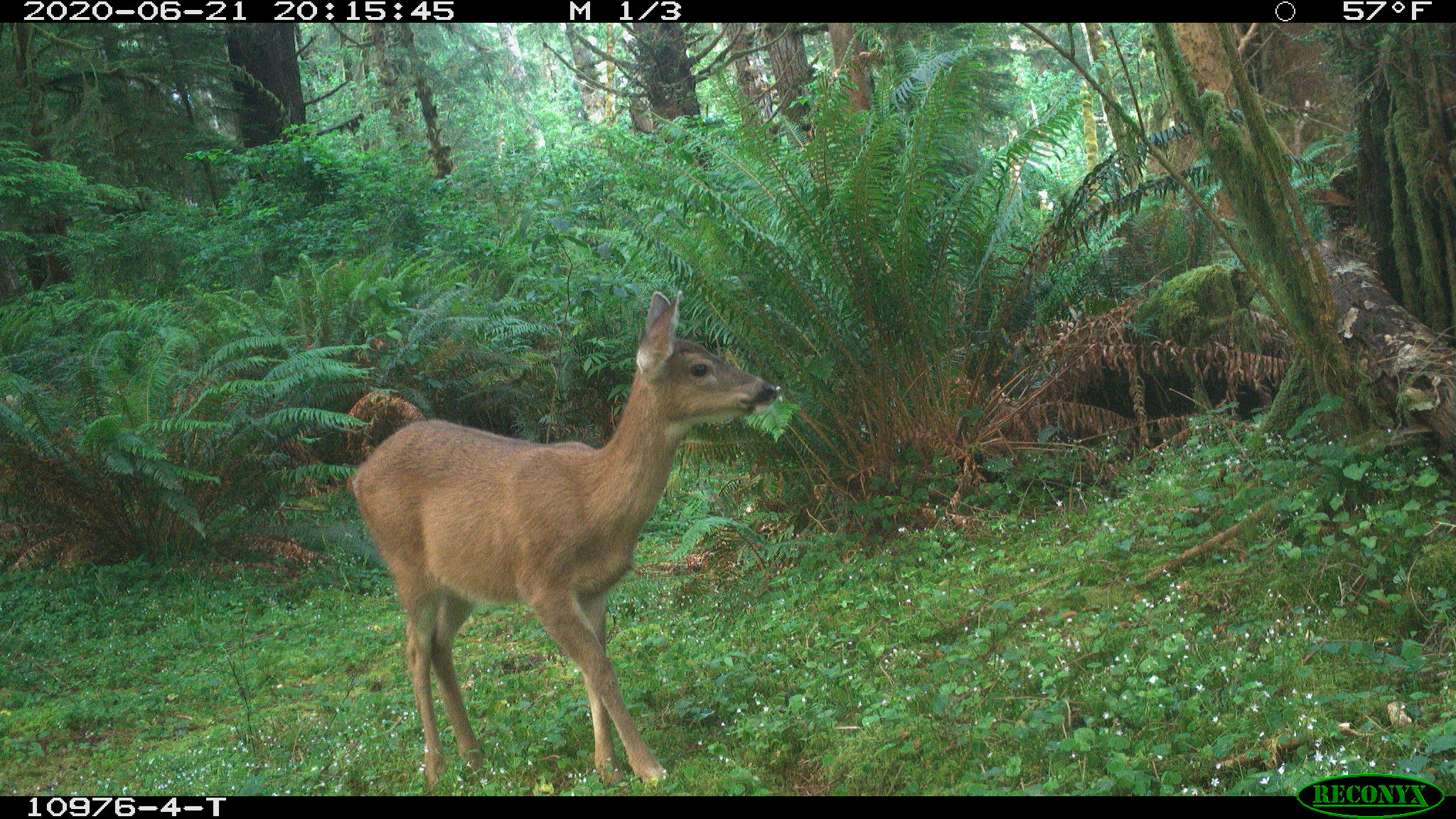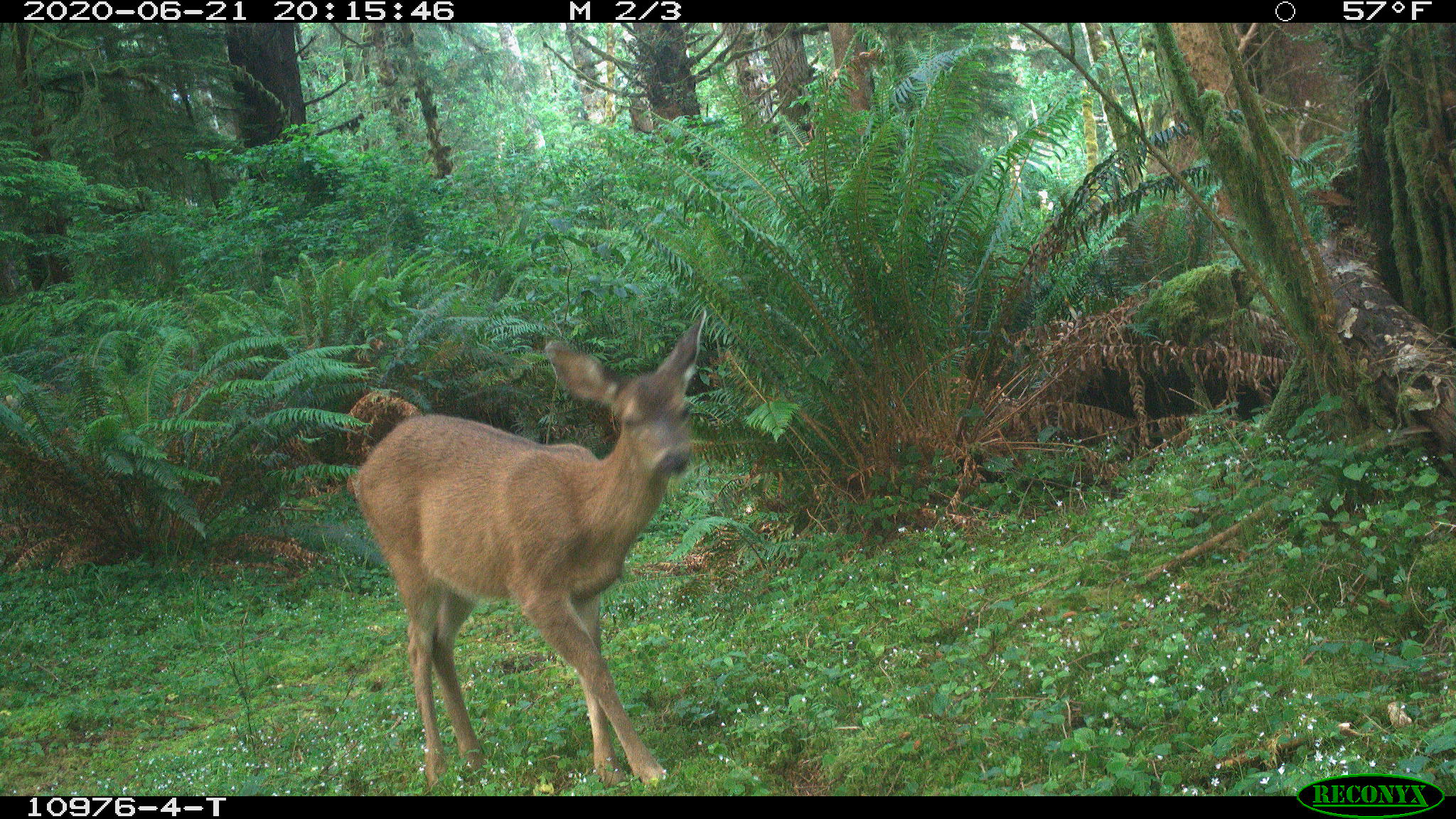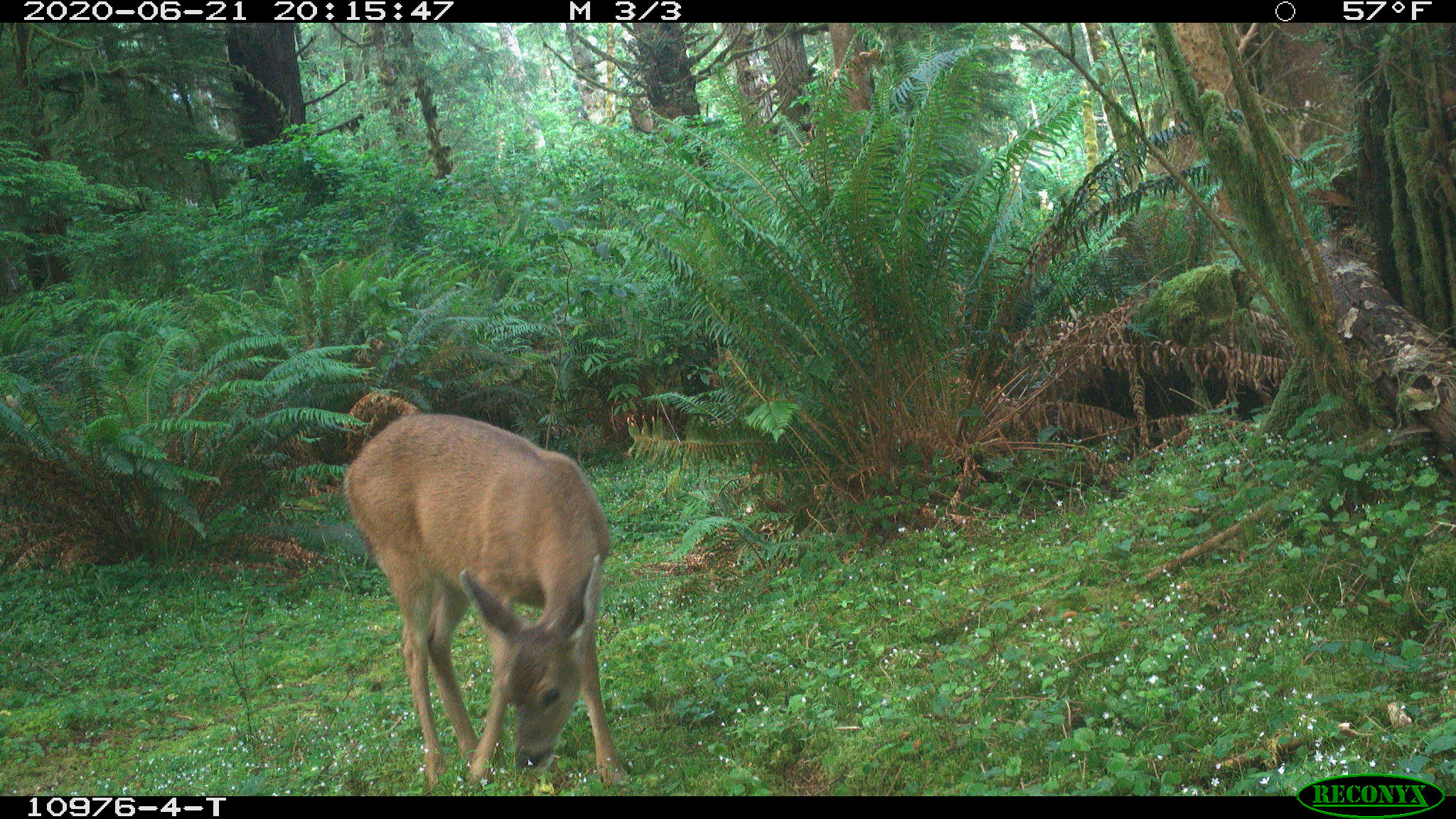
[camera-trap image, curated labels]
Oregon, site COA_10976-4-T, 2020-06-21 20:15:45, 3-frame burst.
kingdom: Animalia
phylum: Chordata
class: Mammalia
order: Artiodactyla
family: Cervidae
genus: Odocoileus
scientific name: Odocoileus hemionus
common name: black-tailed deer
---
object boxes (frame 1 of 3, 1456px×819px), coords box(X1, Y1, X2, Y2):
black-tailed deer: box(344, 289, 791, 786)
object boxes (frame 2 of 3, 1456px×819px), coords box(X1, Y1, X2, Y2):
black-tailed deer: box(347, 295, 719, 788)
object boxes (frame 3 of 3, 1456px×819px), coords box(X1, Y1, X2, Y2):
black-tailed deer: box(340, 408, 643, 791)